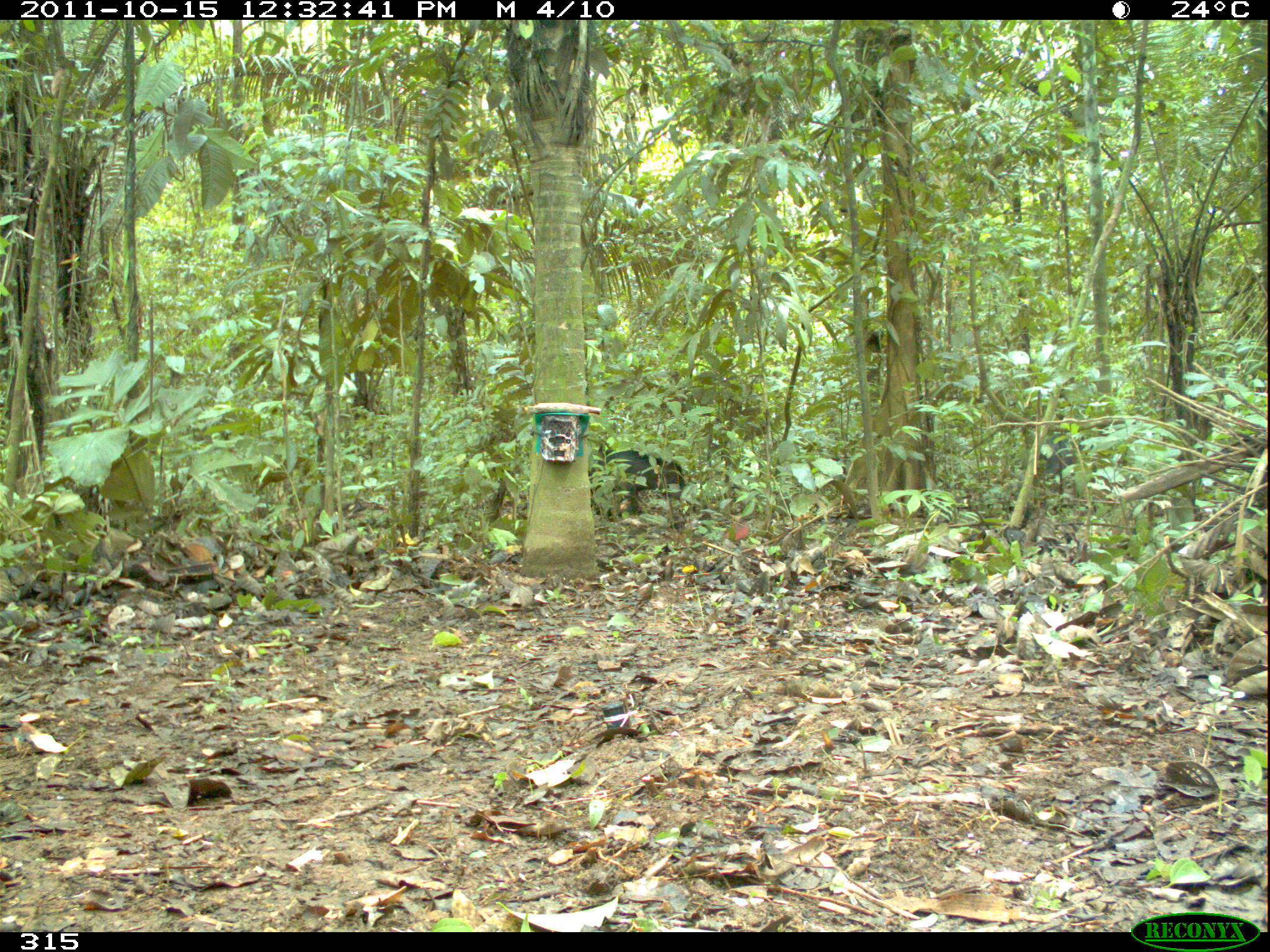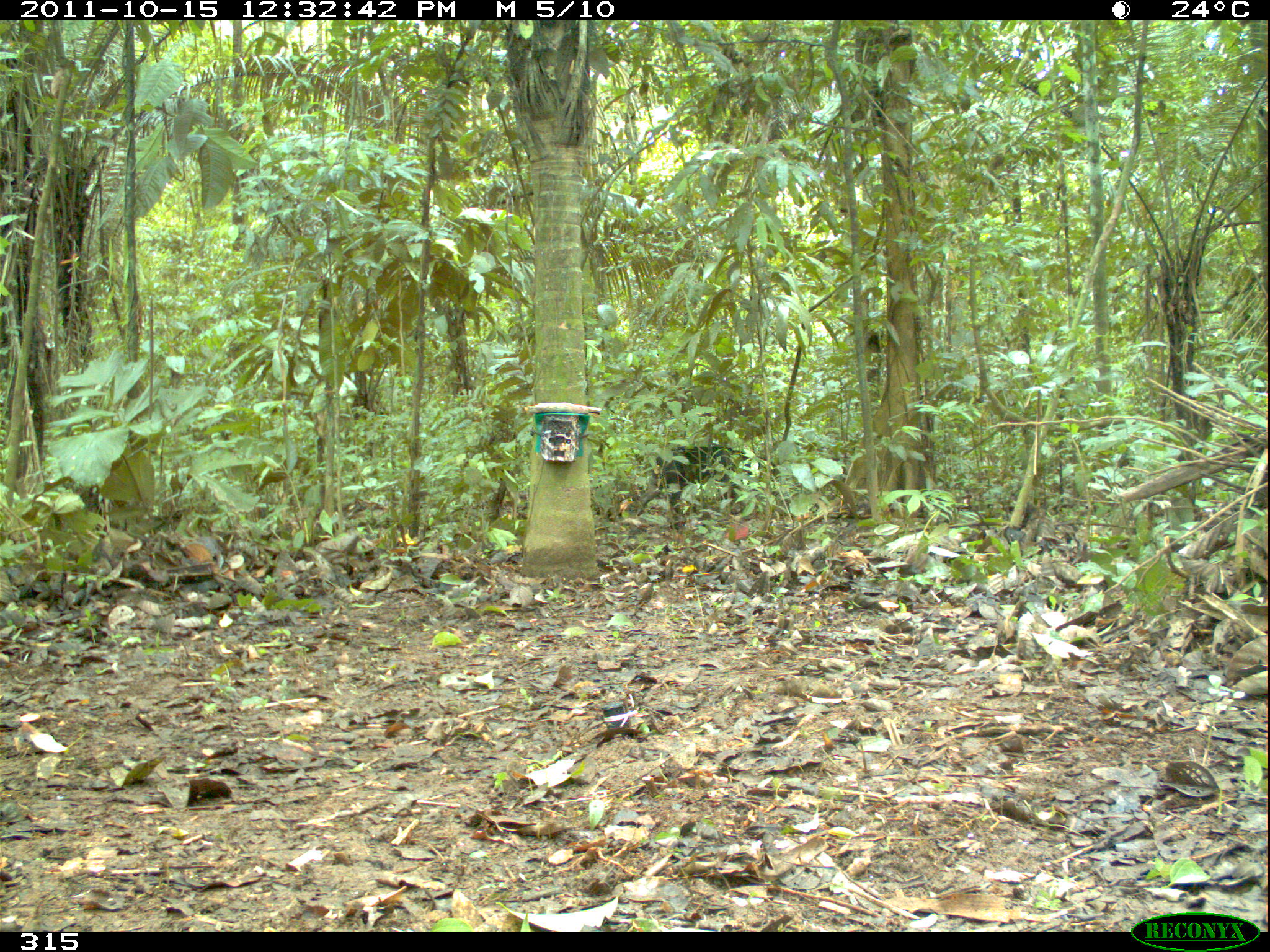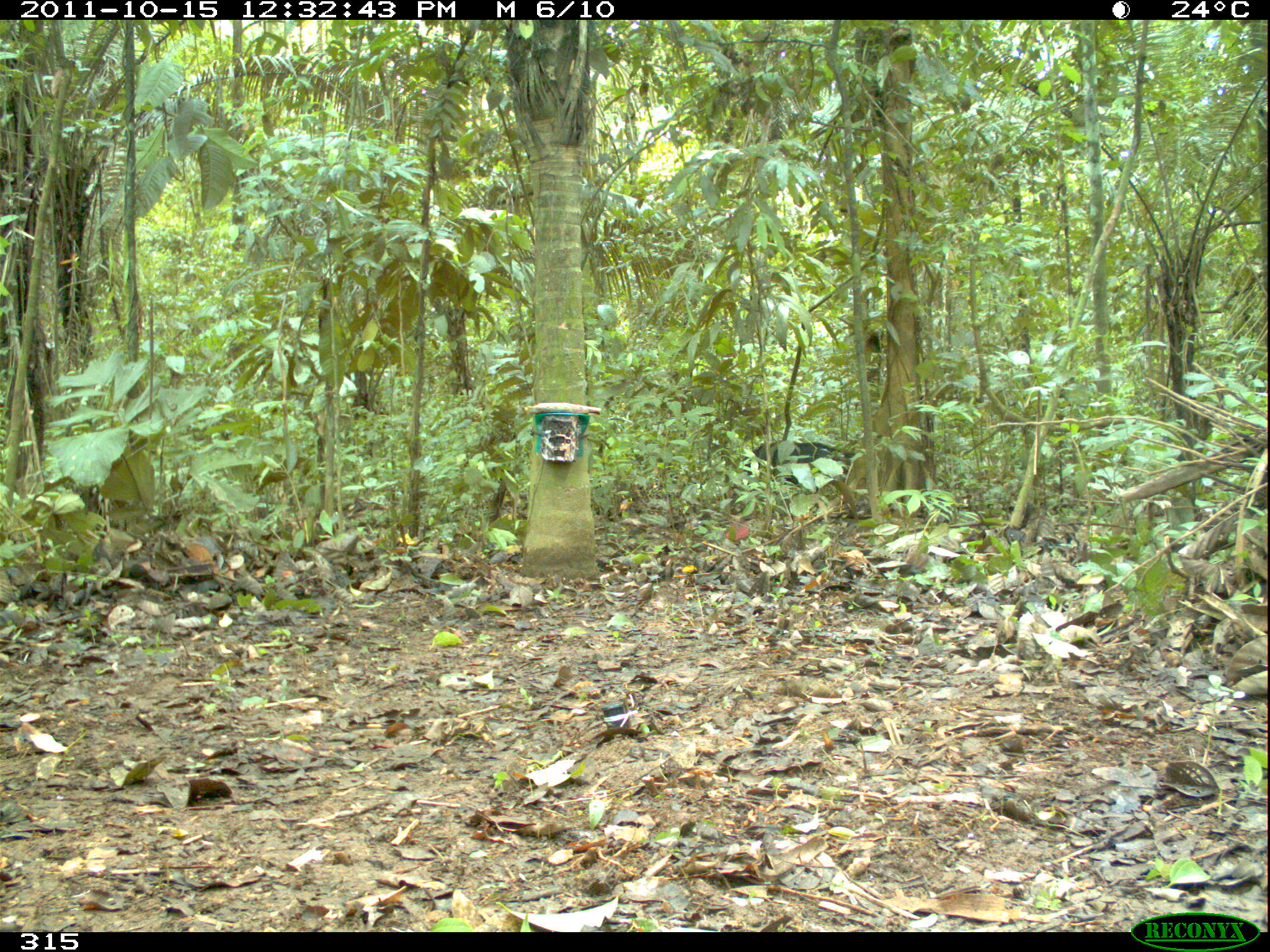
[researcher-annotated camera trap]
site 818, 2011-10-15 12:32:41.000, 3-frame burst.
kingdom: Animalia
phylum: Chordata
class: Mammalia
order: Artiodactyla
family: Tayassuidae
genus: Tayassu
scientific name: Tayassu pecari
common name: white-lipped peccary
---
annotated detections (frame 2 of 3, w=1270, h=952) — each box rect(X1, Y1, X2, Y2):
tayassu pecari: rect(635, 444, 777, 530)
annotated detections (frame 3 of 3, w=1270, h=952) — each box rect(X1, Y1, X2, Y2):
tayassu pecari: rect(742, 440, 856, 496)